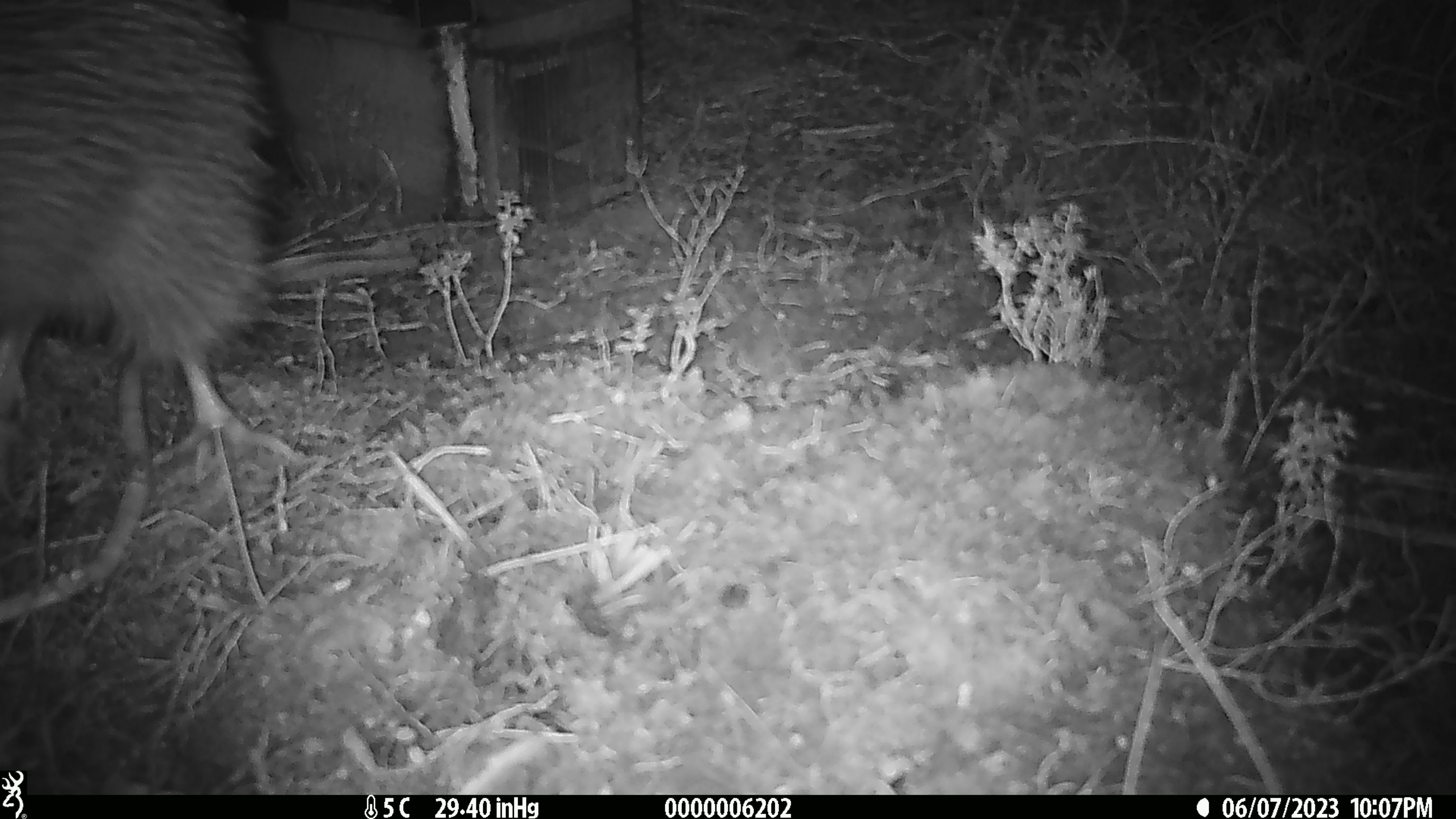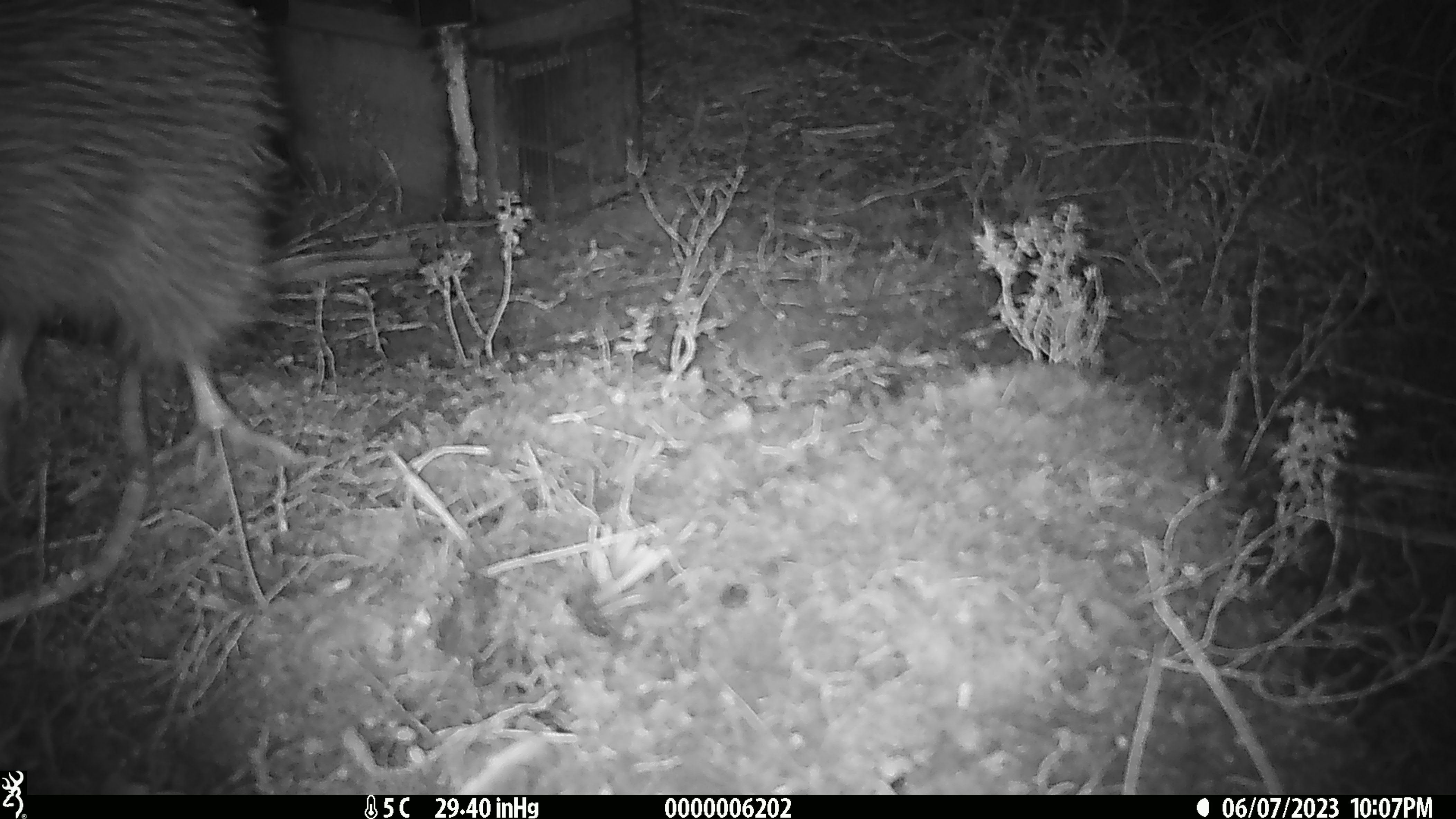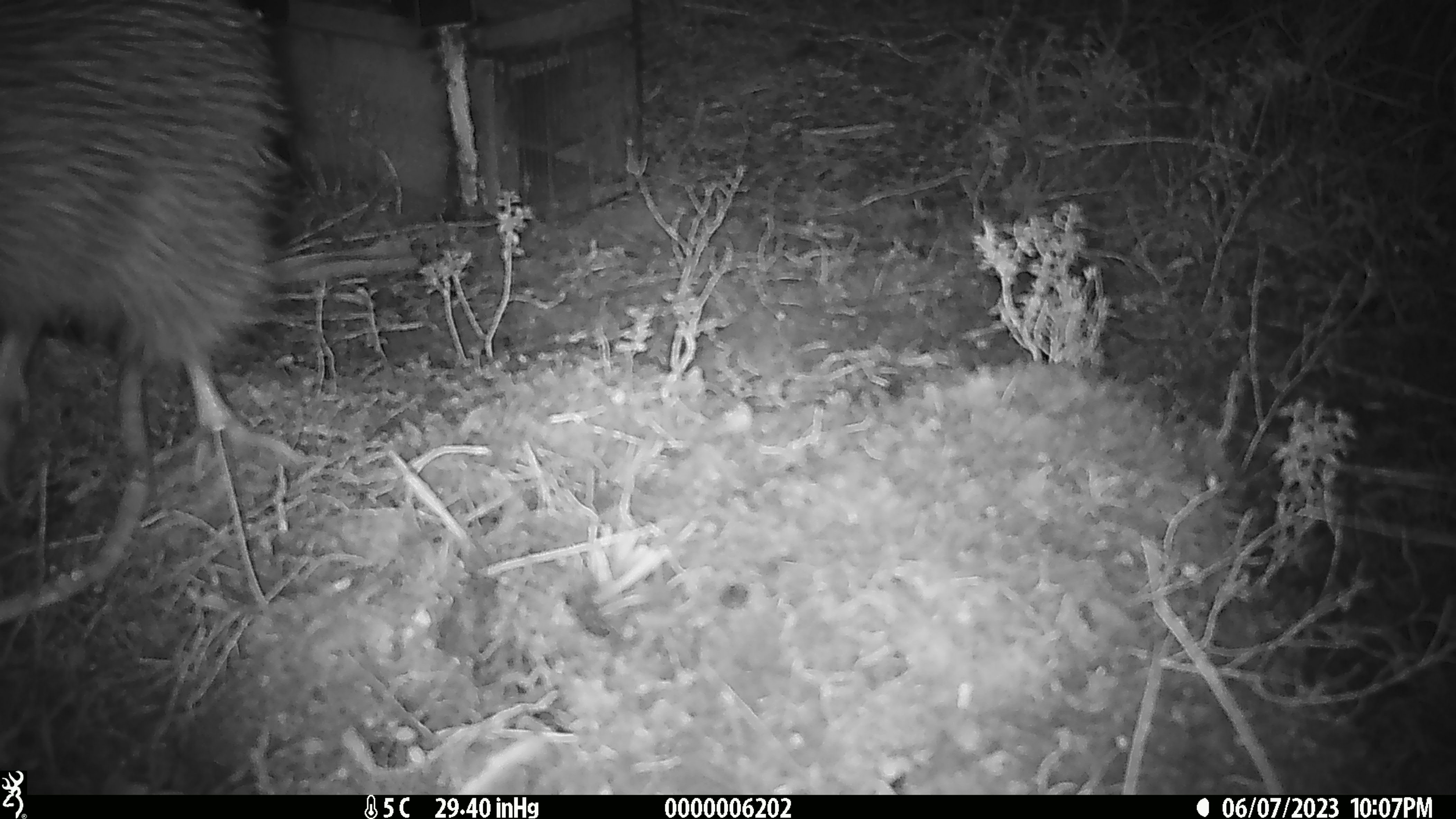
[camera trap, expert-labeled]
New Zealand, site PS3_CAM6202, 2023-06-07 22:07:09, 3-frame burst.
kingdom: Animalia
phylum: Chordata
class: Aves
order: Apterygiformes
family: Apterygidae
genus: Apteryx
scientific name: Apteryx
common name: kiwi